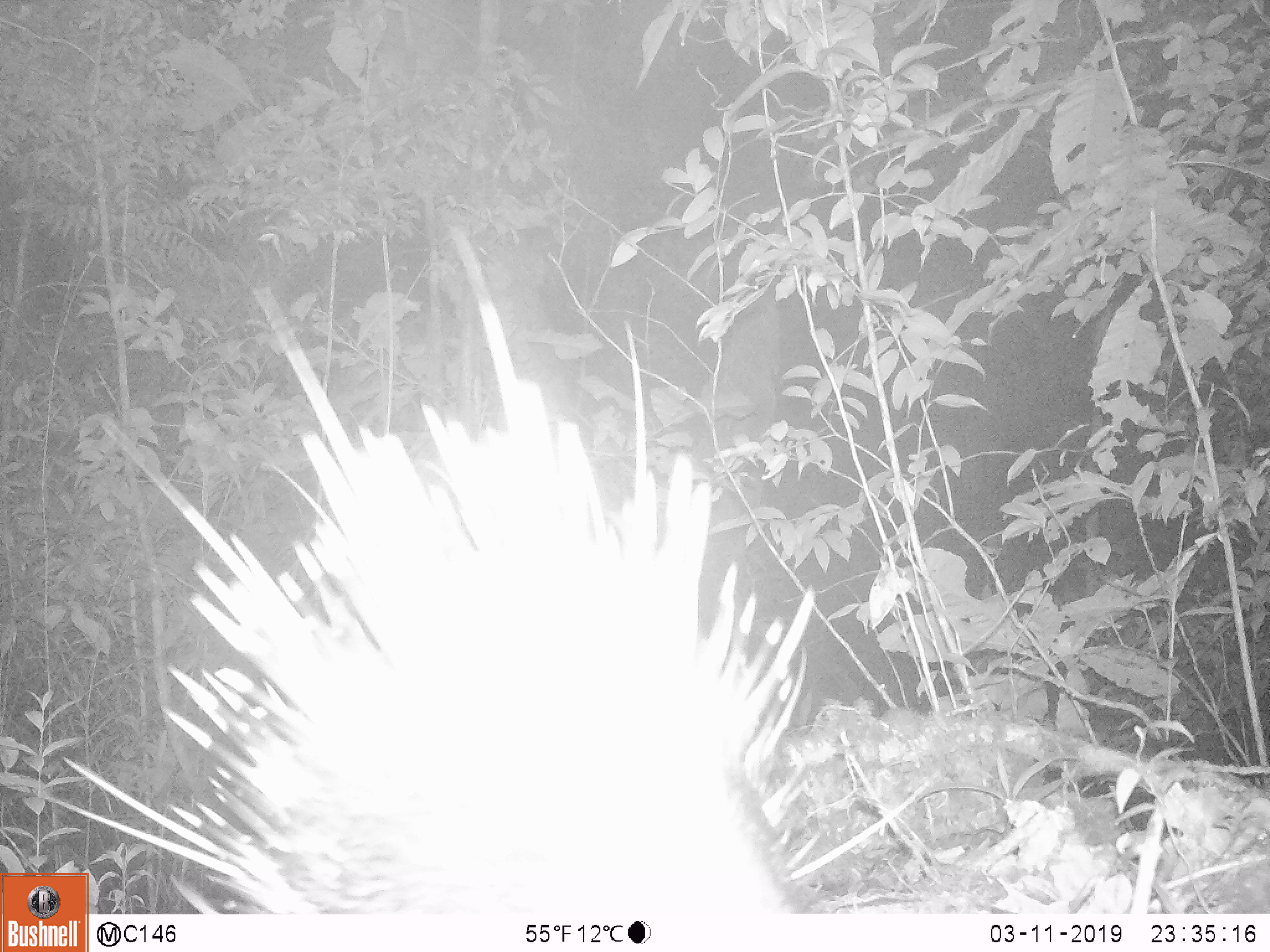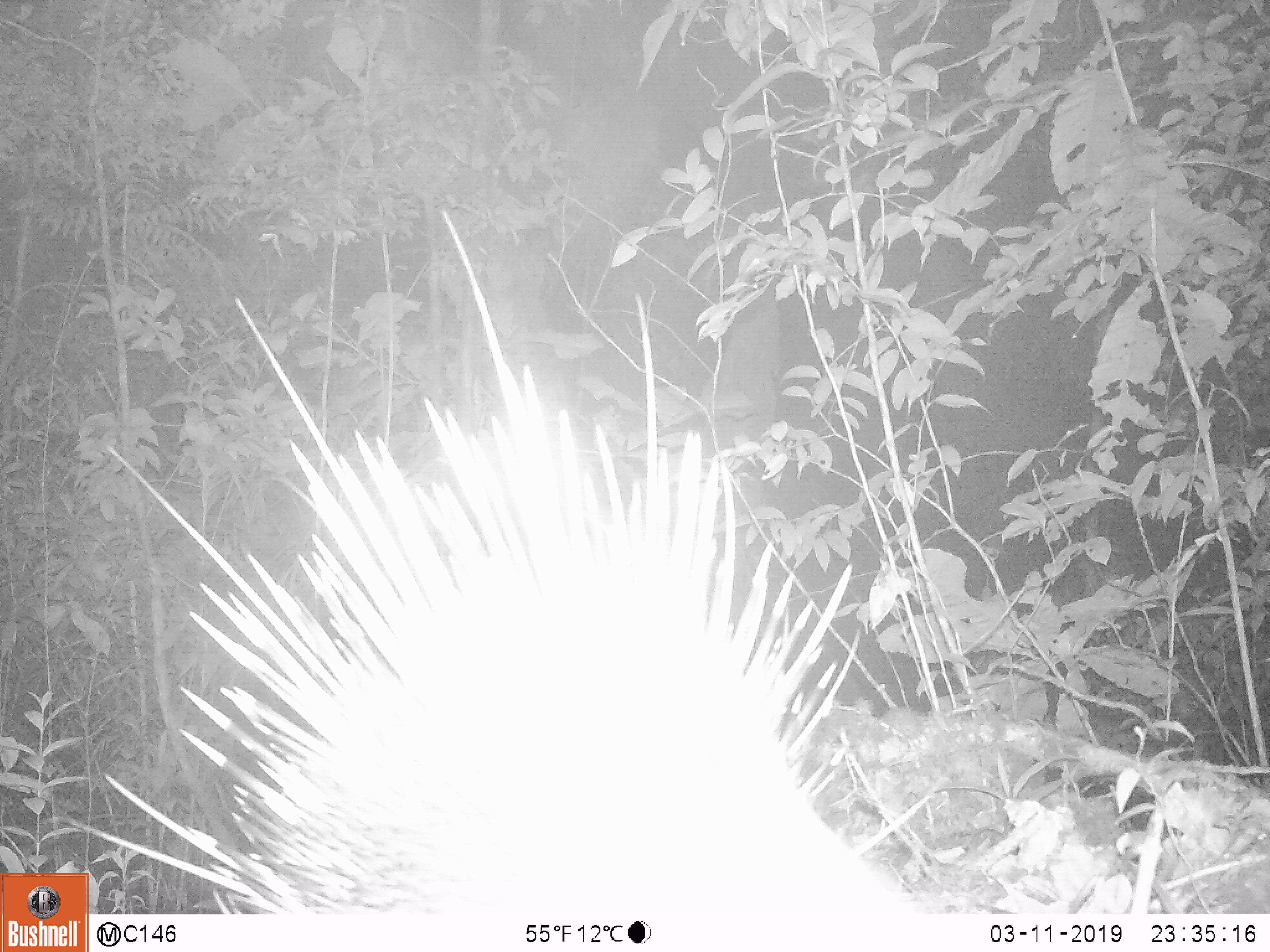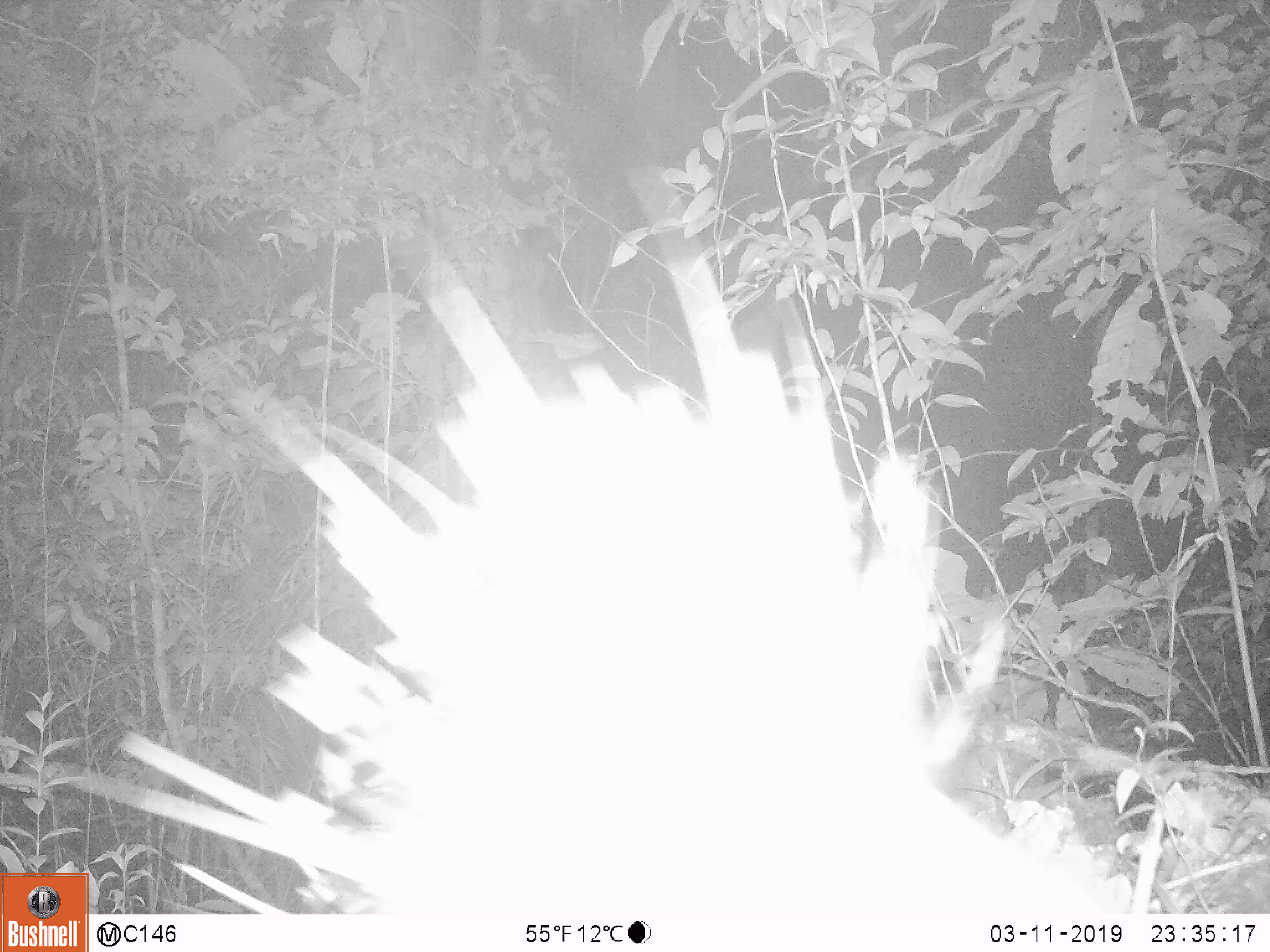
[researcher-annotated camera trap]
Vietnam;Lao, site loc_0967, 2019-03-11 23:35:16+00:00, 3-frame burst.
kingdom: Animalia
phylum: Chordata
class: Mammalia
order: Rodentia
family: Hystricidae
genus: Hystrix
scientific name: Hystrix brachyura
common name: malayan porcupine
Malayan porcupine (Hystrix brachyura). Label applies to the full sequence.